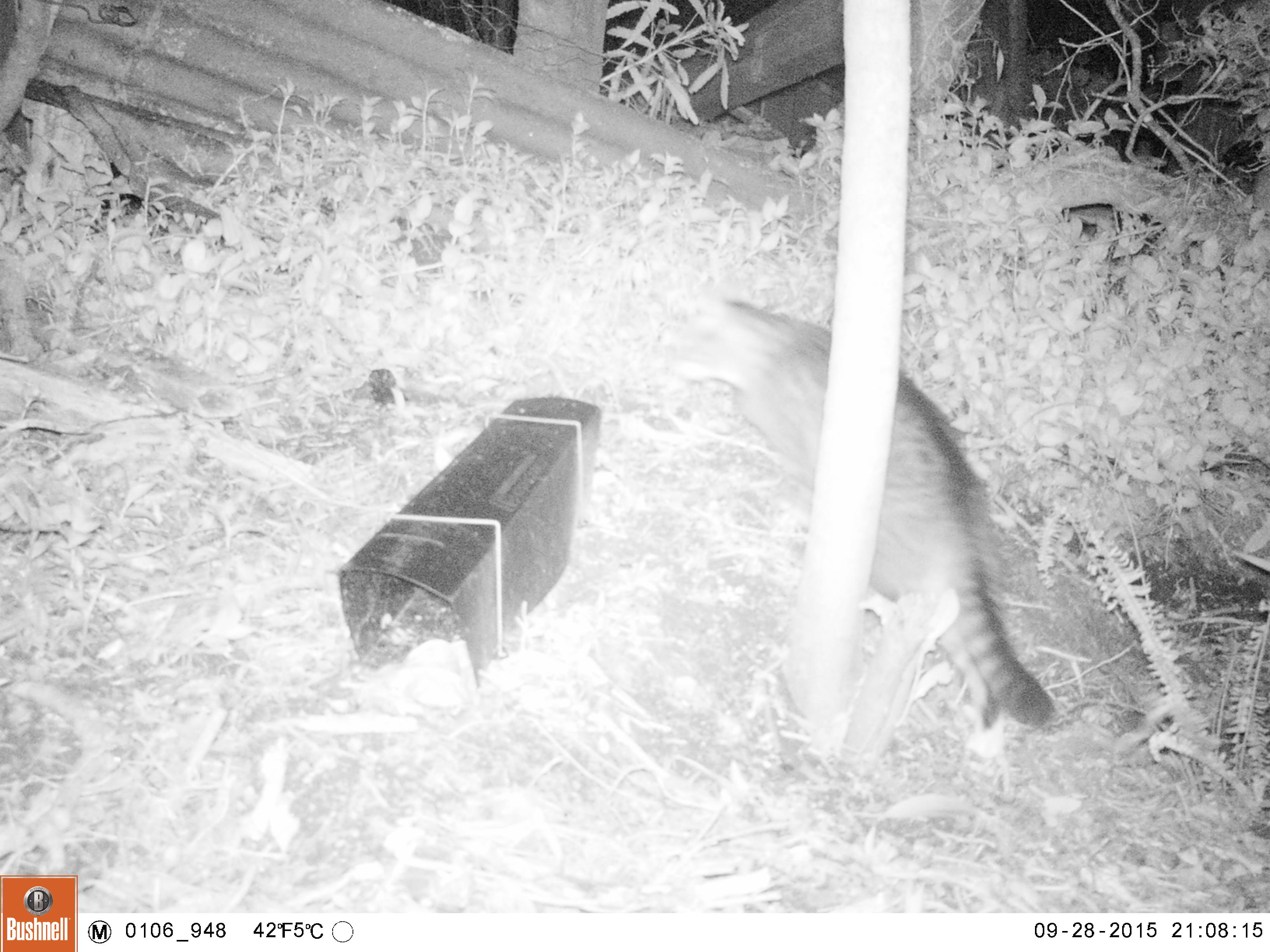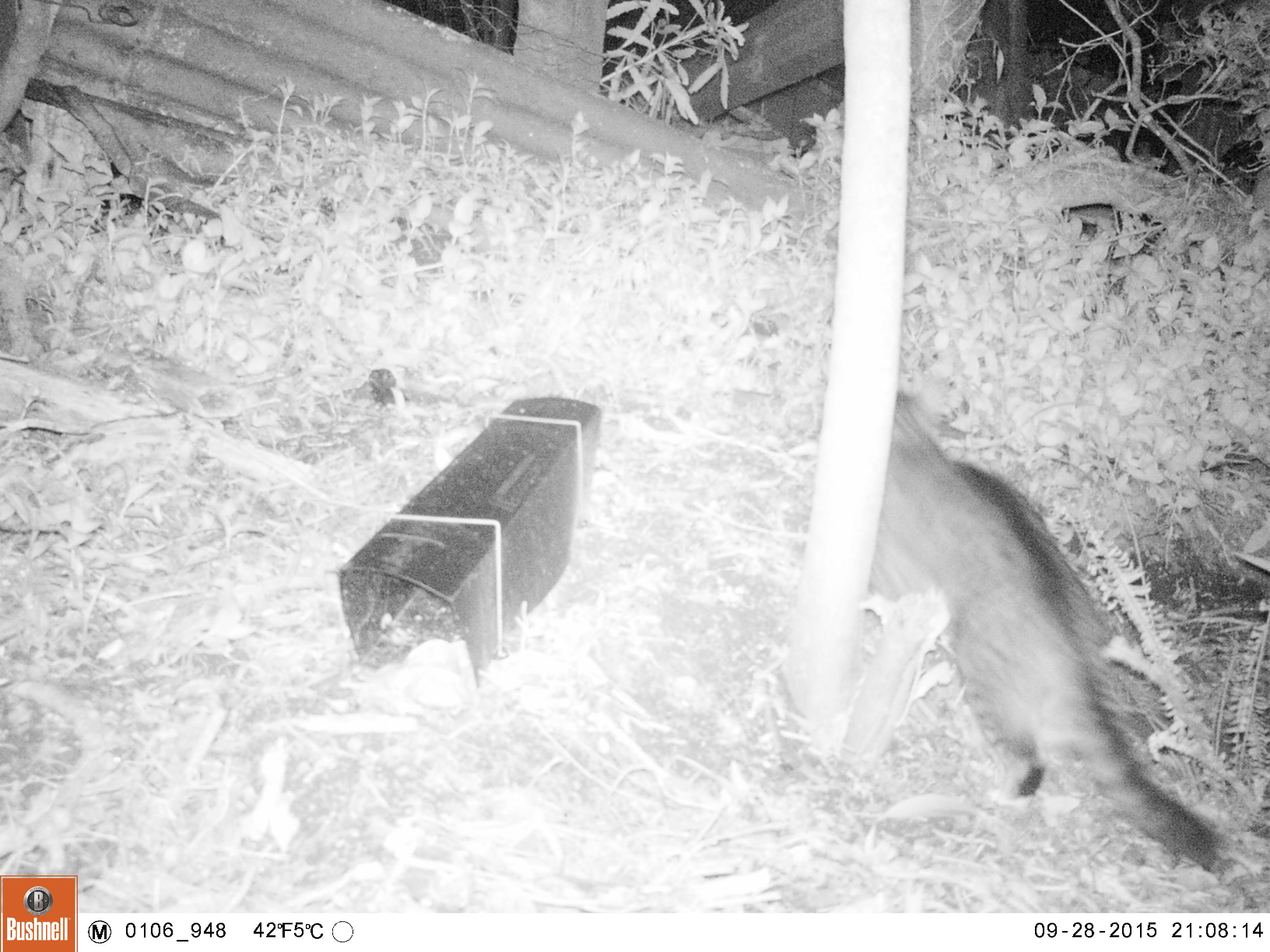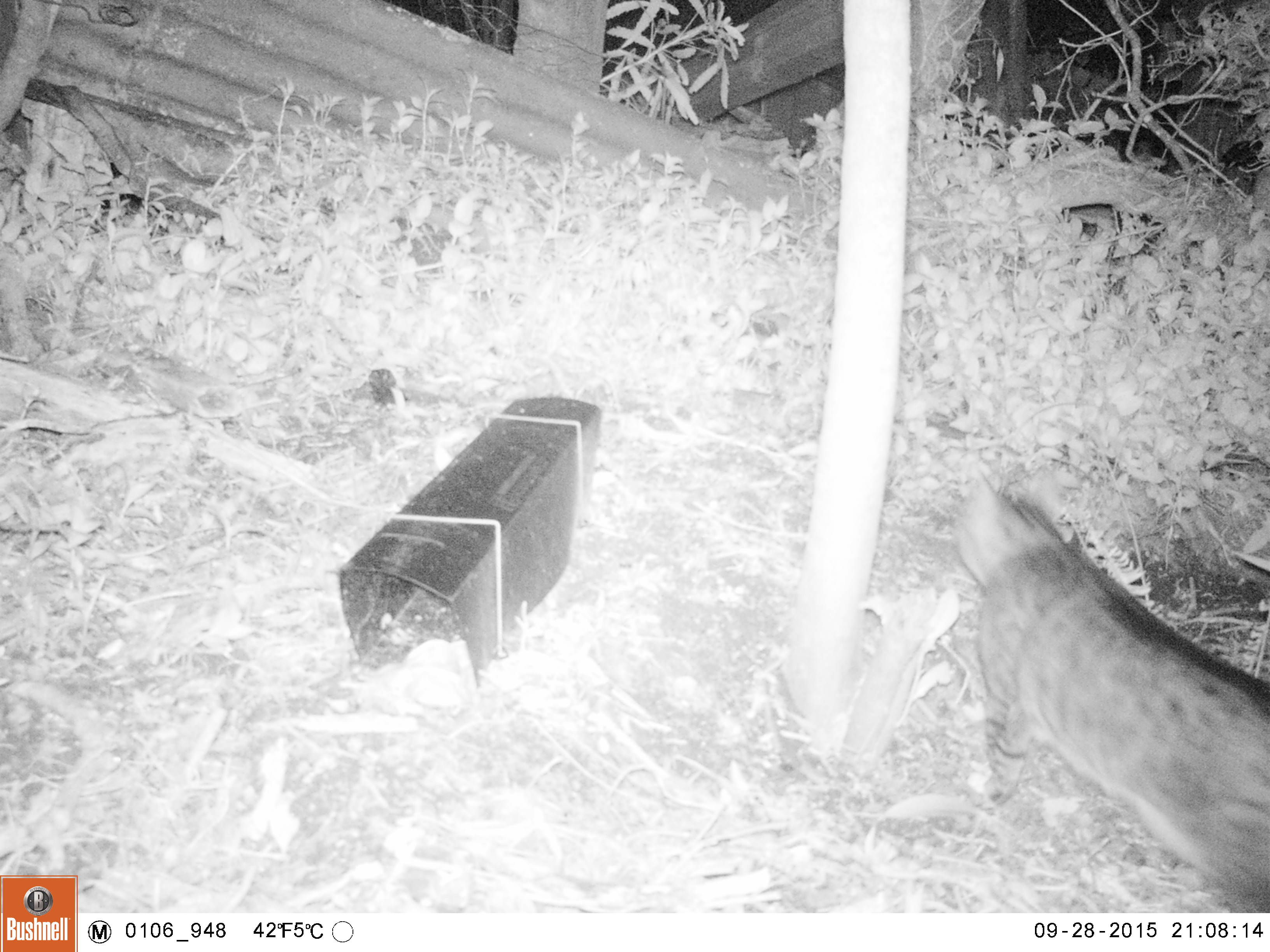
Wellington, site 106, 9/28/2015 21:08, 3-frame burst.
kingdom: Animalia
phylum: Chordata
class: Mammalia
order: Carnivora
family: Felidae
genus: Felis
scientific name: Felis catus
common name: cat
Cat (Felis catus).